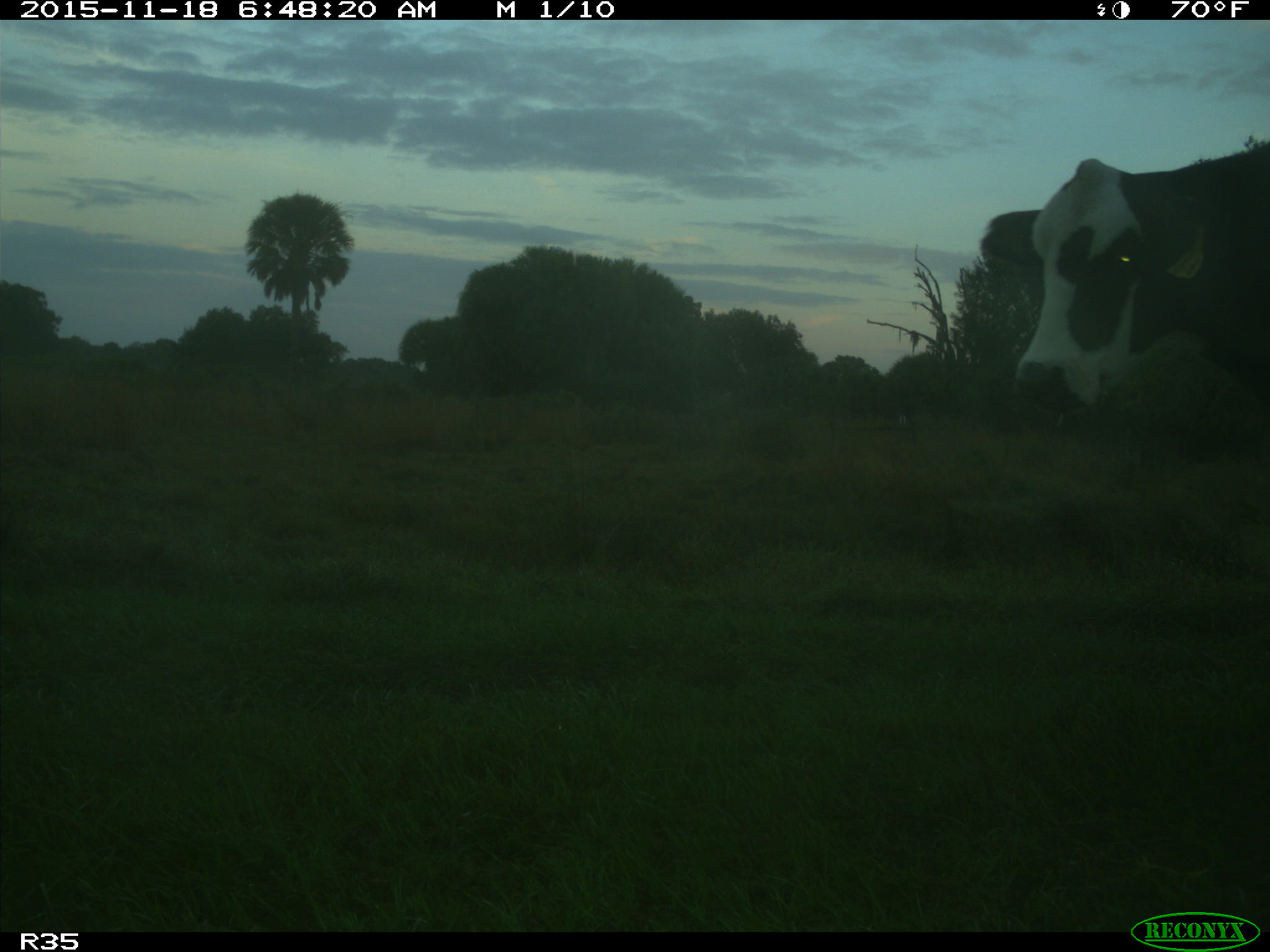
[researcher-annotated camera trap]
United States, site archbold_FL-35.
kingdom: Animalia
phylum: Chordata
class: Mammalia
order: Artiodactyla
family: Bovidae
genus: Bos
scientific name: Bos taurus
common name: domestic cow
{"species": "Bos taurus (domestic cow)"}